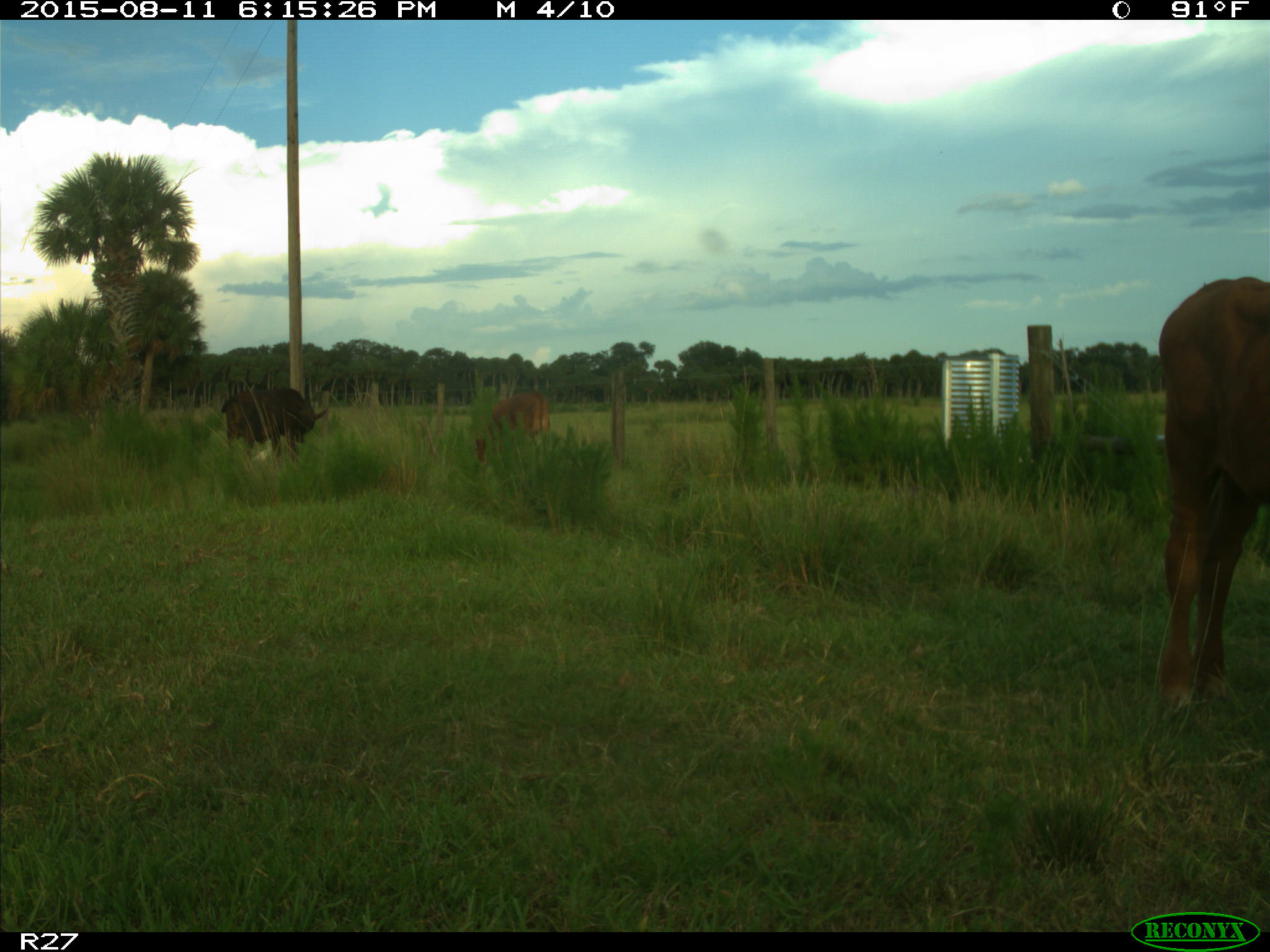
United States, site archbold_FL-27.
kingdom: Animalia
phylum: Chordata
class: Mammalia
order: Artiodactyla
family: Bovidae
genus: Bos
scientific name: Bos taurus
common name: domestic cow